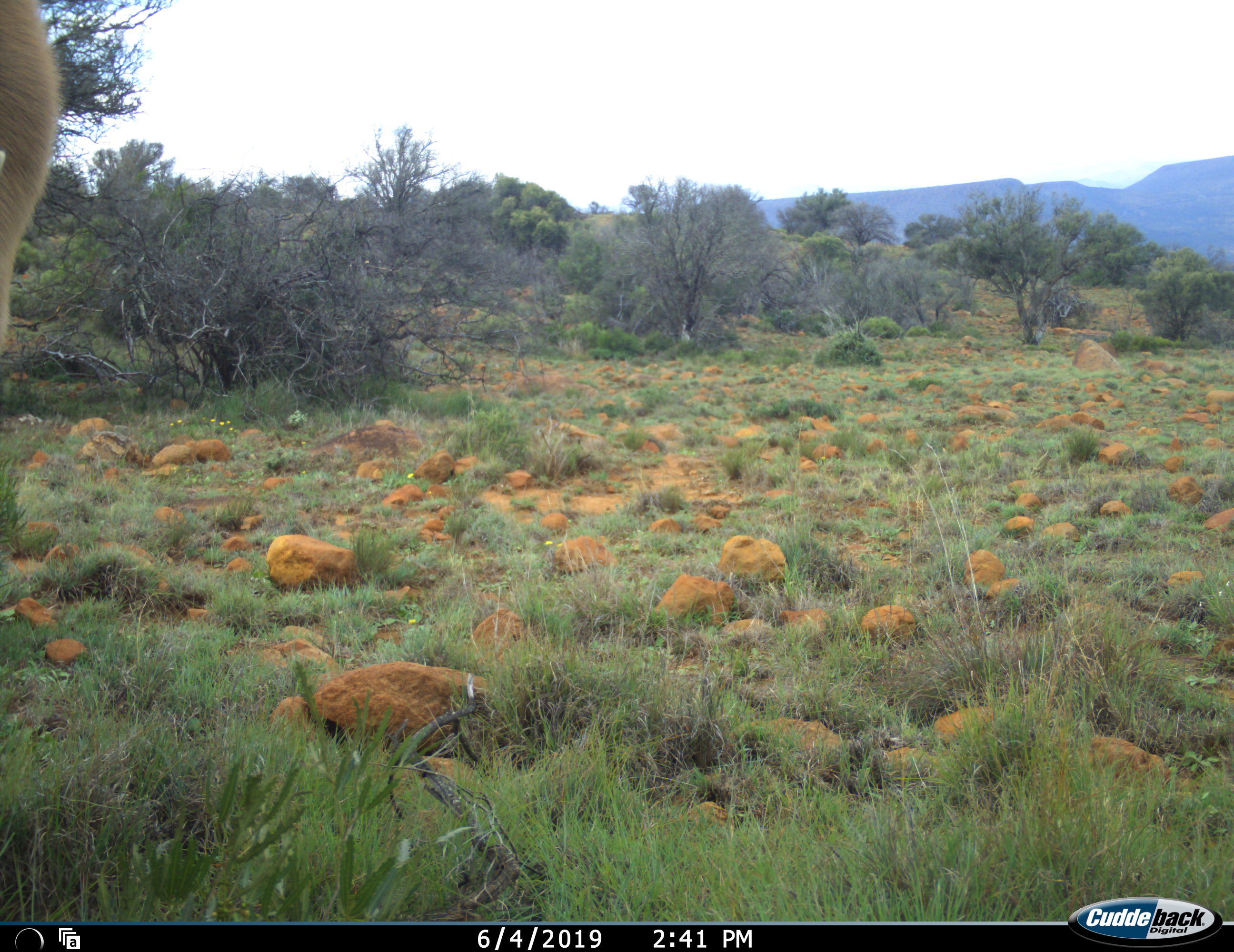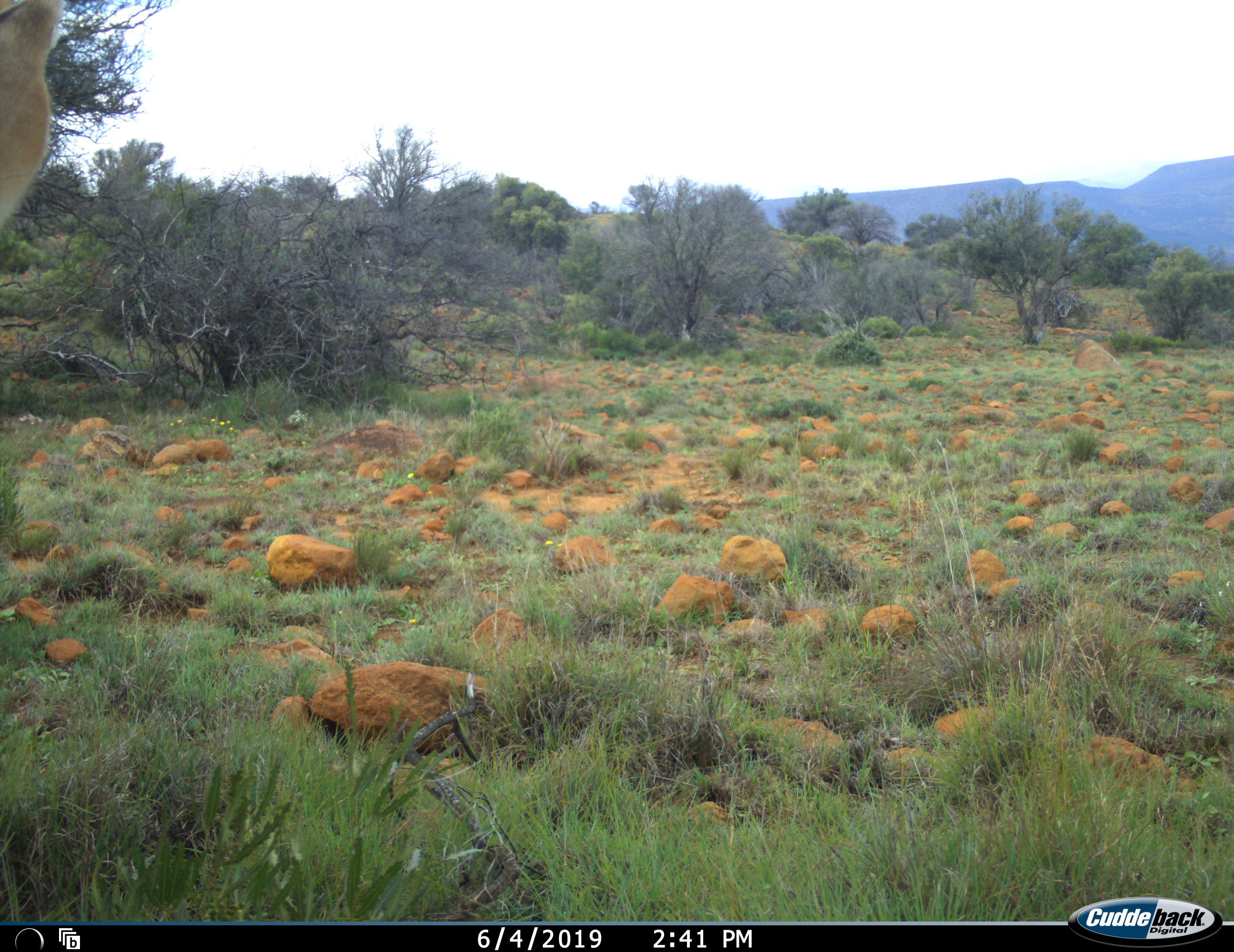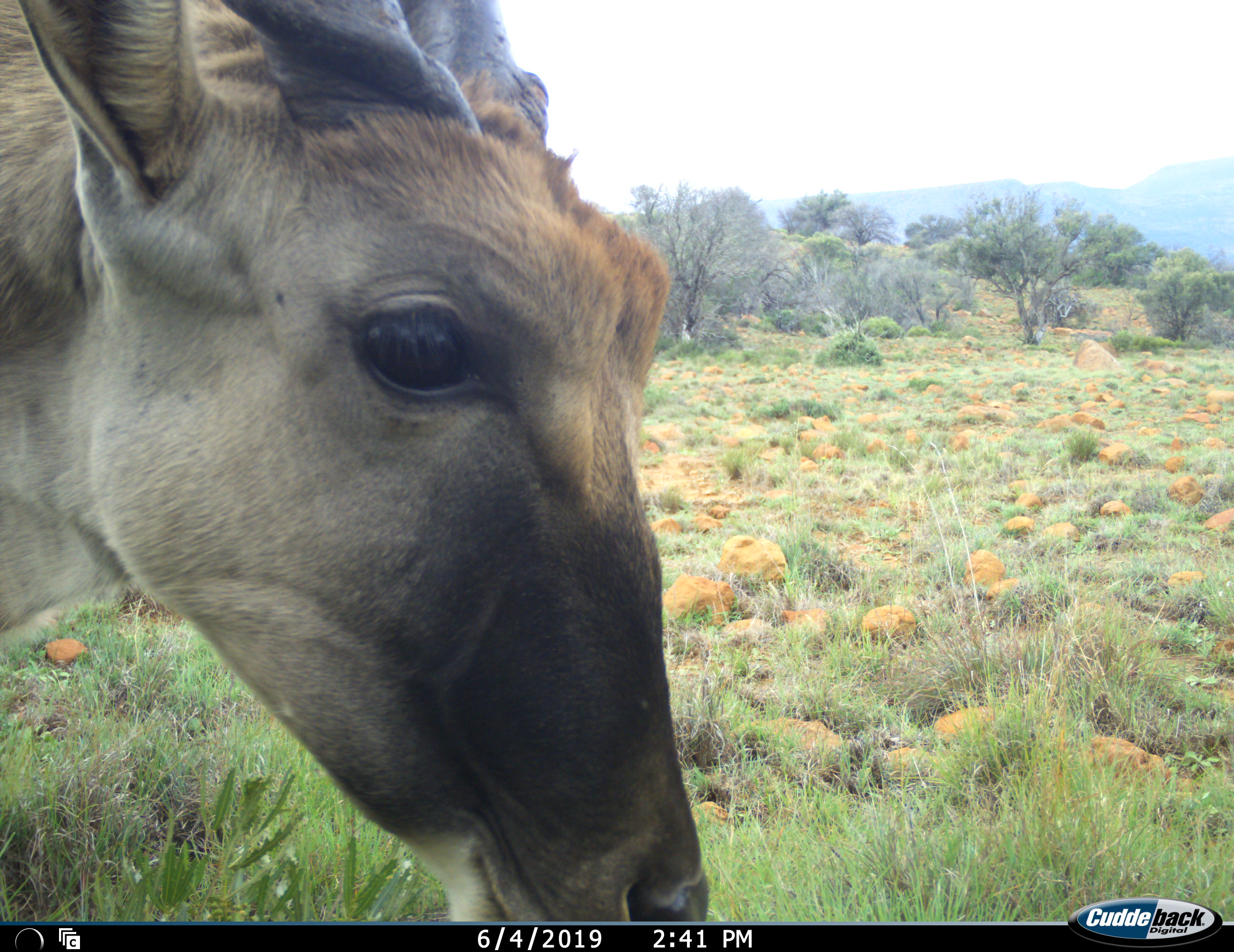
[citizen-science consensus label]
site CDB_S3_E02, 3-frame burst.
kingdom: Animalia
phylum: Chordata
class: Mammalia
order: Artiodactyla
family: Bovidae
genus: Tragelaphus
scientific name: Tragelaphus oryx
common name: eland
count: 1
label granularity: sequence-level